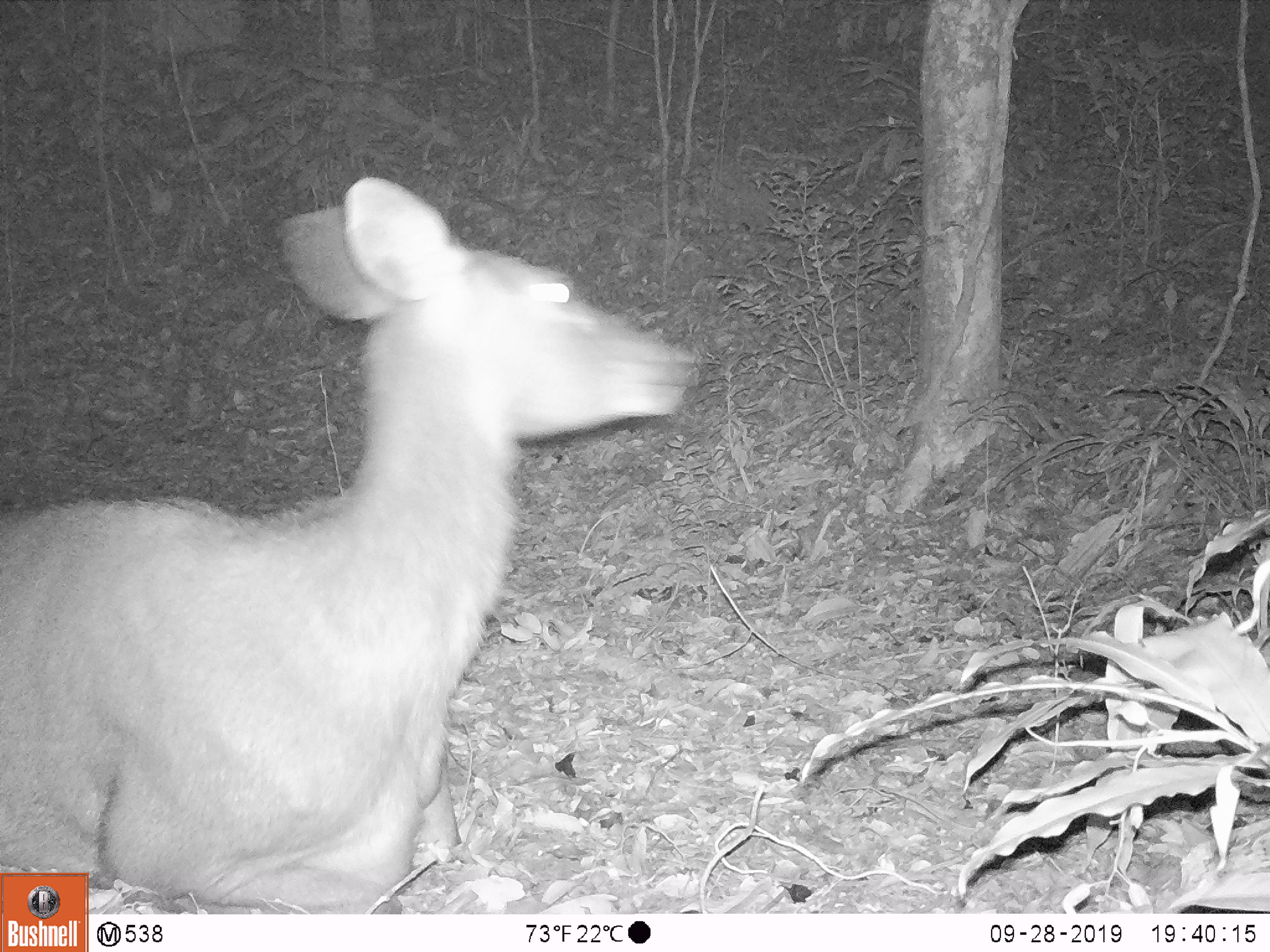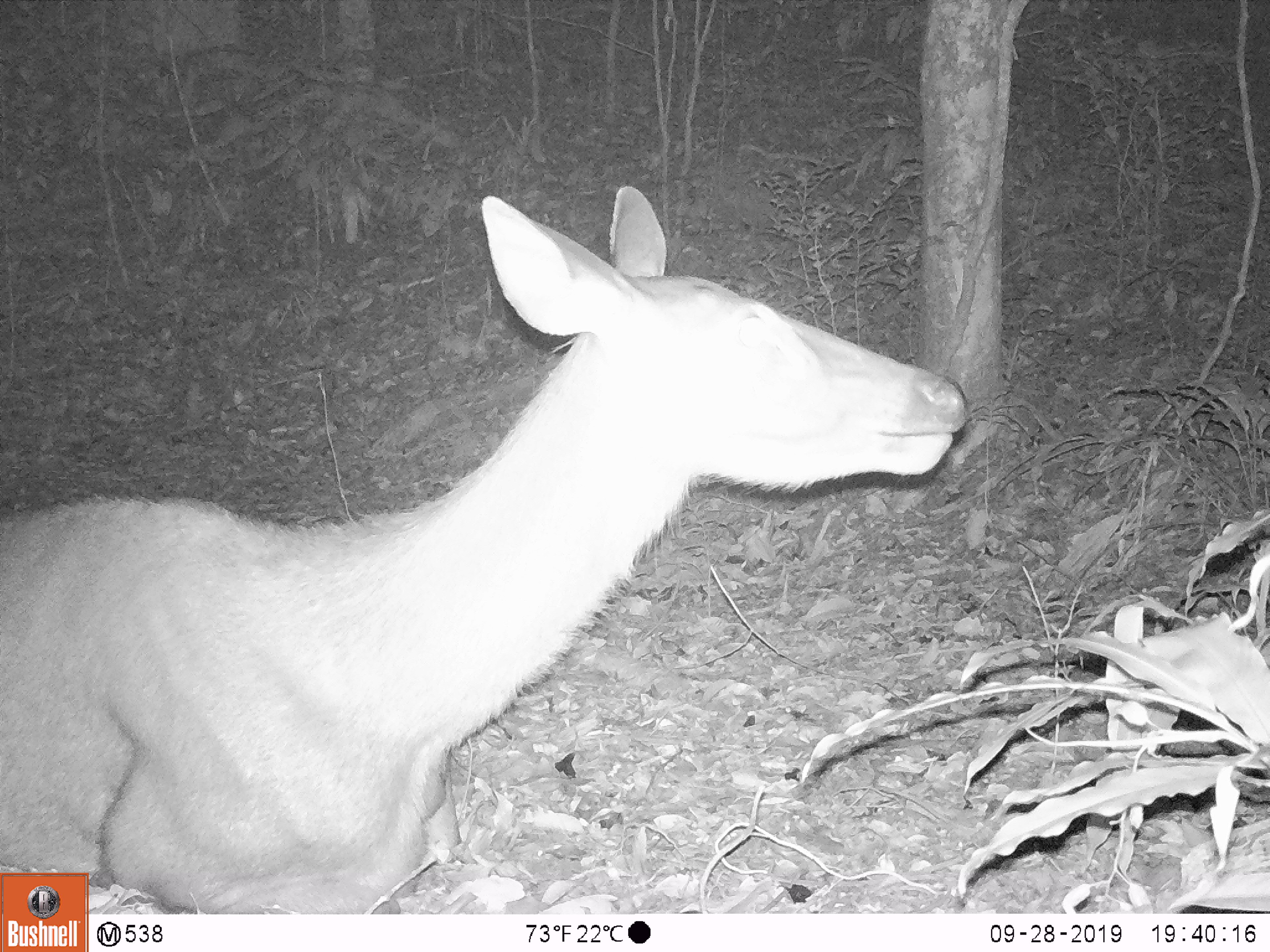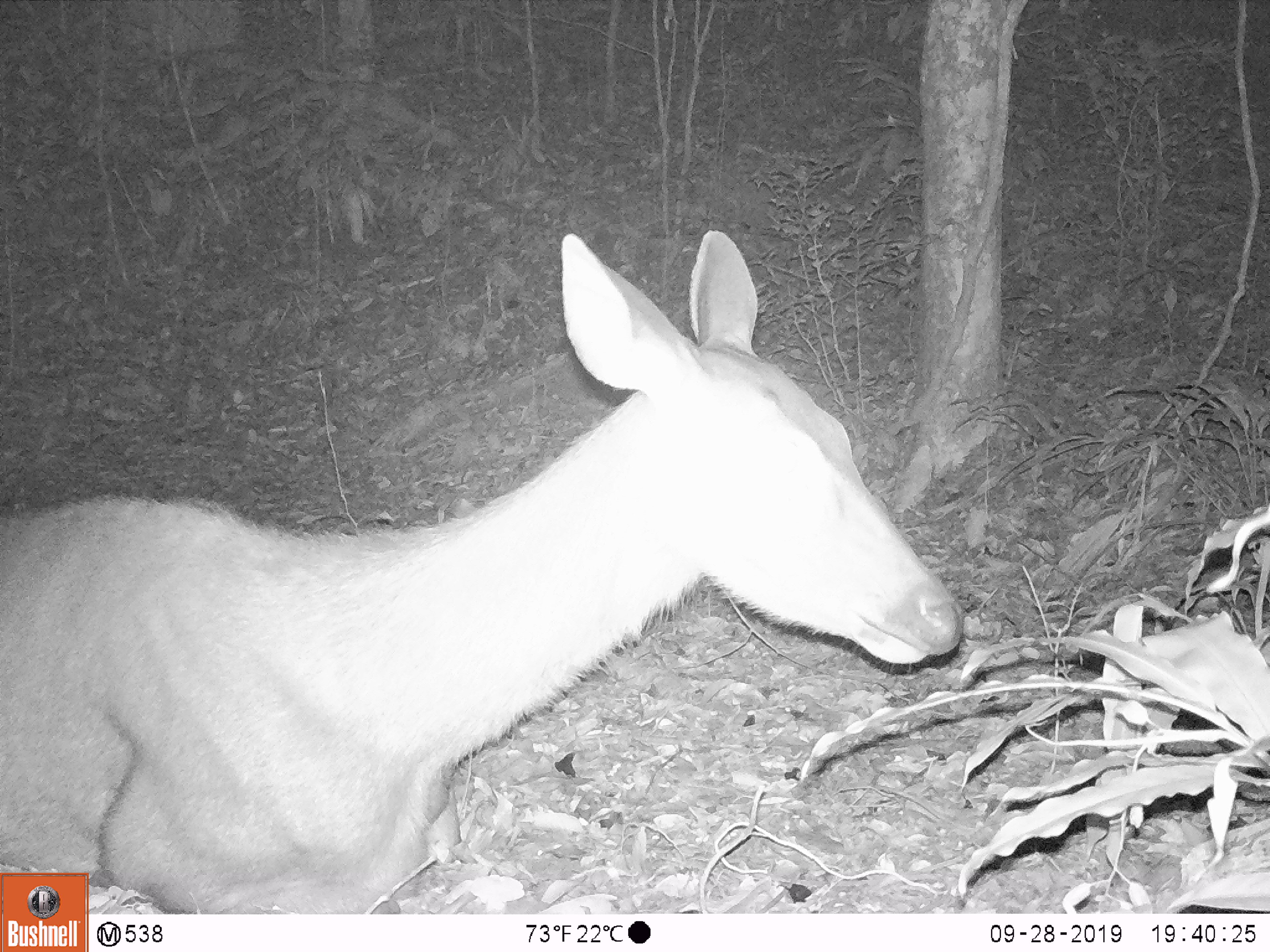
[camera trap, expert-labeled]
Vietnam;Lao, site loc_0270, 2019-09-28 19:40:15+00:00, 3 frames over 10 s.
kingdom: Animalia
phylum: Chordata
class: Mammalia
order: Artiodactyla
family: Cervidae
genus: Rusa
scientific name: Rusa unicolor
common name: sambar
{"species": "sambar (Rusa unicolor)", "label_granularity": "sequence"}